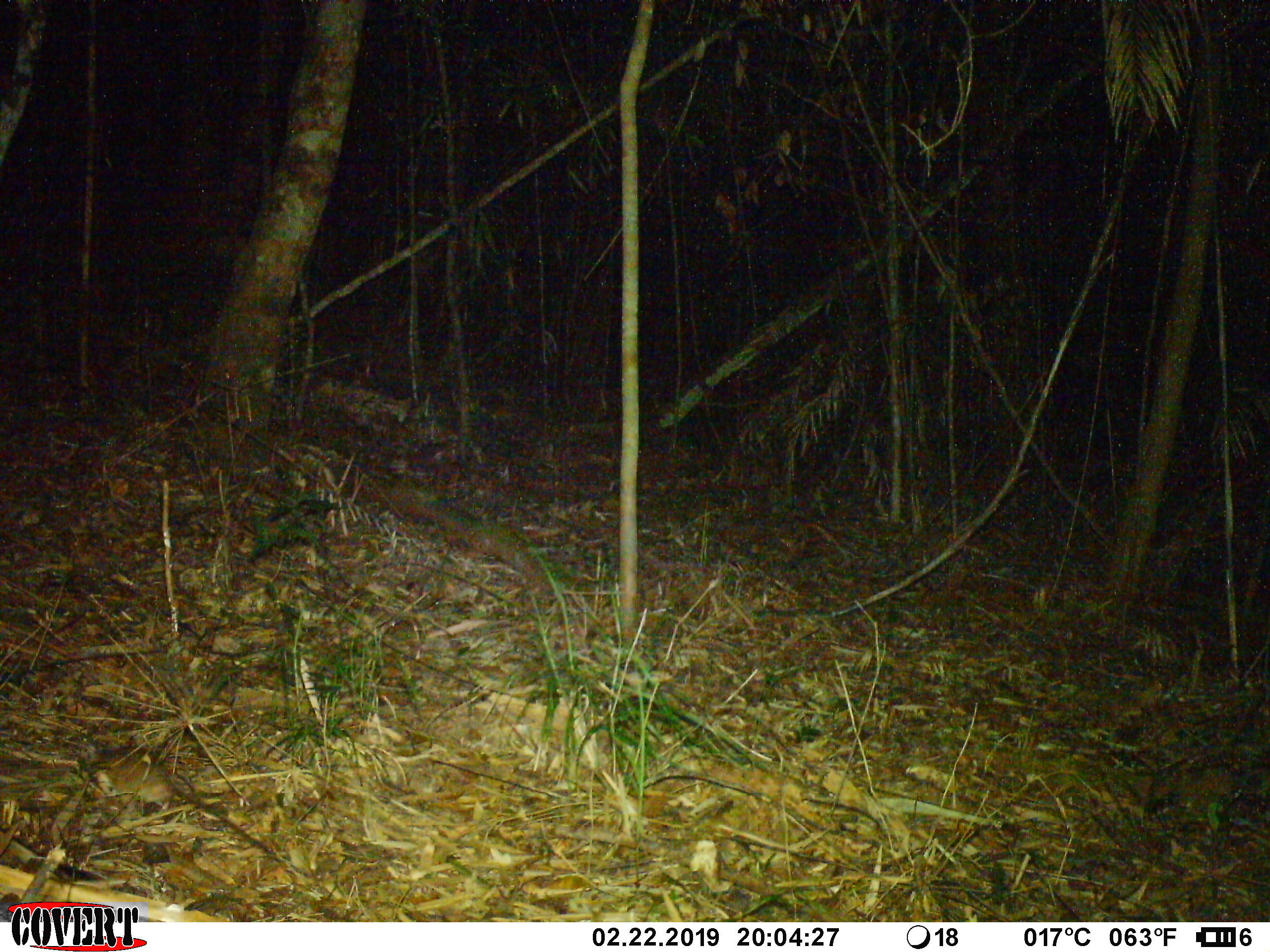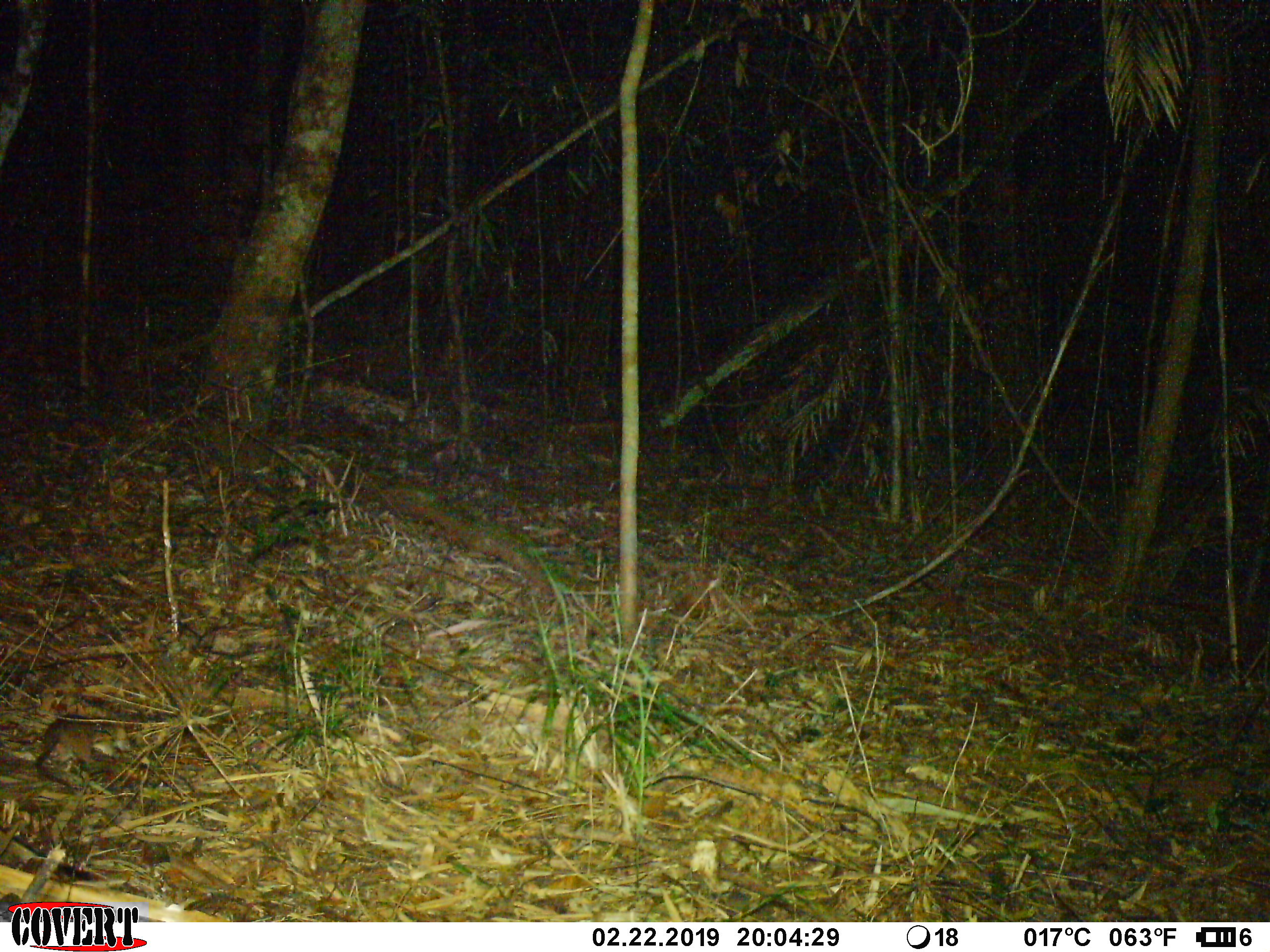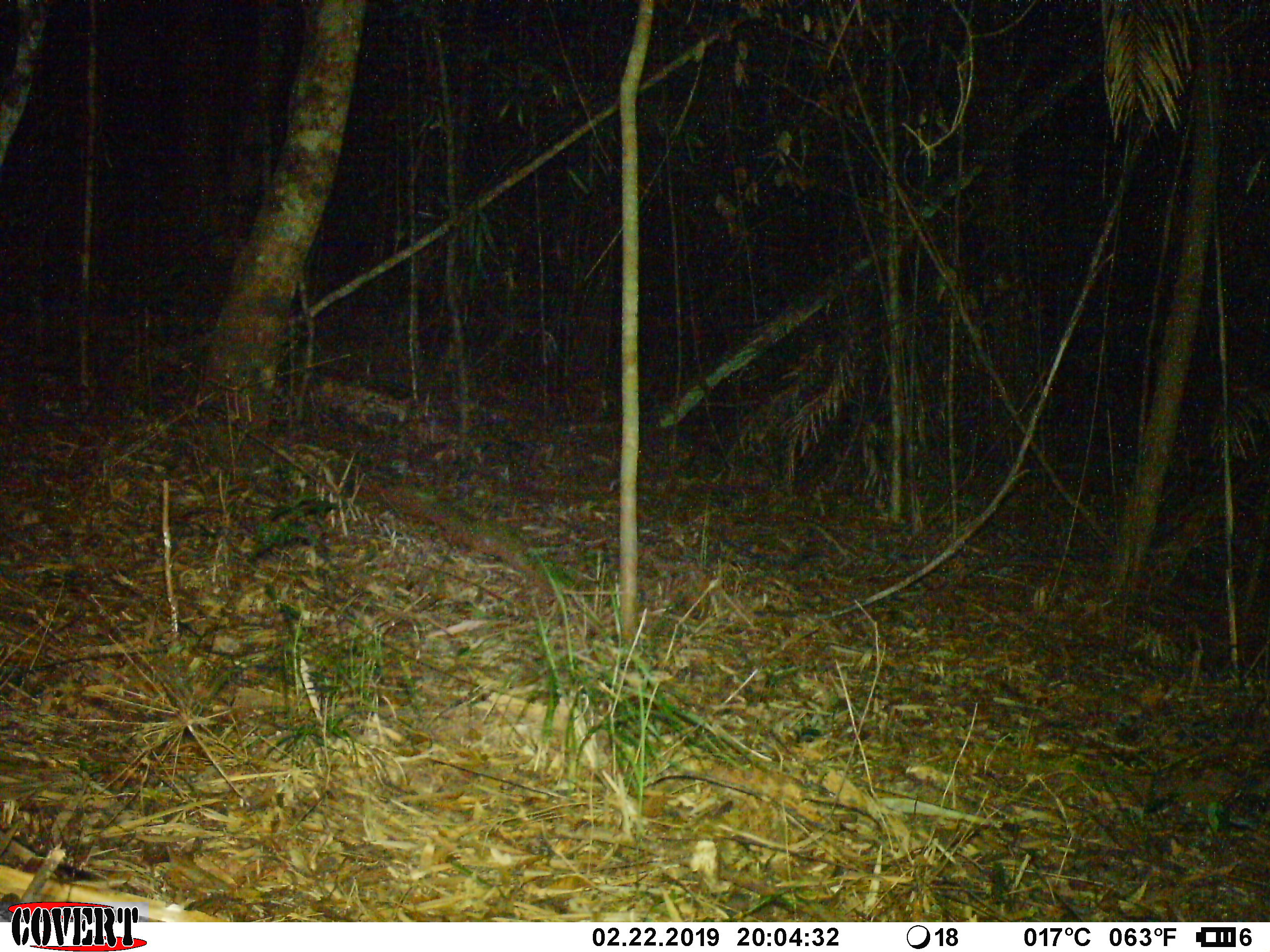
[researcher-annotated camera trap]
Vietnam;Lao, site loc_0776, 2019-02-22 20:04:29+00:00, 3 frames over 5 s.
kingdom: Animalia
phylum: Chordata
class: Mammalia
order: Rodentia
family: Muridae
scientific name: Muridae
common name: old-world mice and rats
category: unidentified murid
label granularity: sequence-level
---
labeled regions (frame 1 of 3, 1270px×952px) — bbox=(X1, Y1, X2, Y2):
unidentified murid: bbox=(69, 745, 284, 863)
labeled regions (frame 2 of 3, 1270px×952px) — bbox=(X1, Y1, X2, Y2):
unidentified murid: bbox=(34, 712, 134, 791)